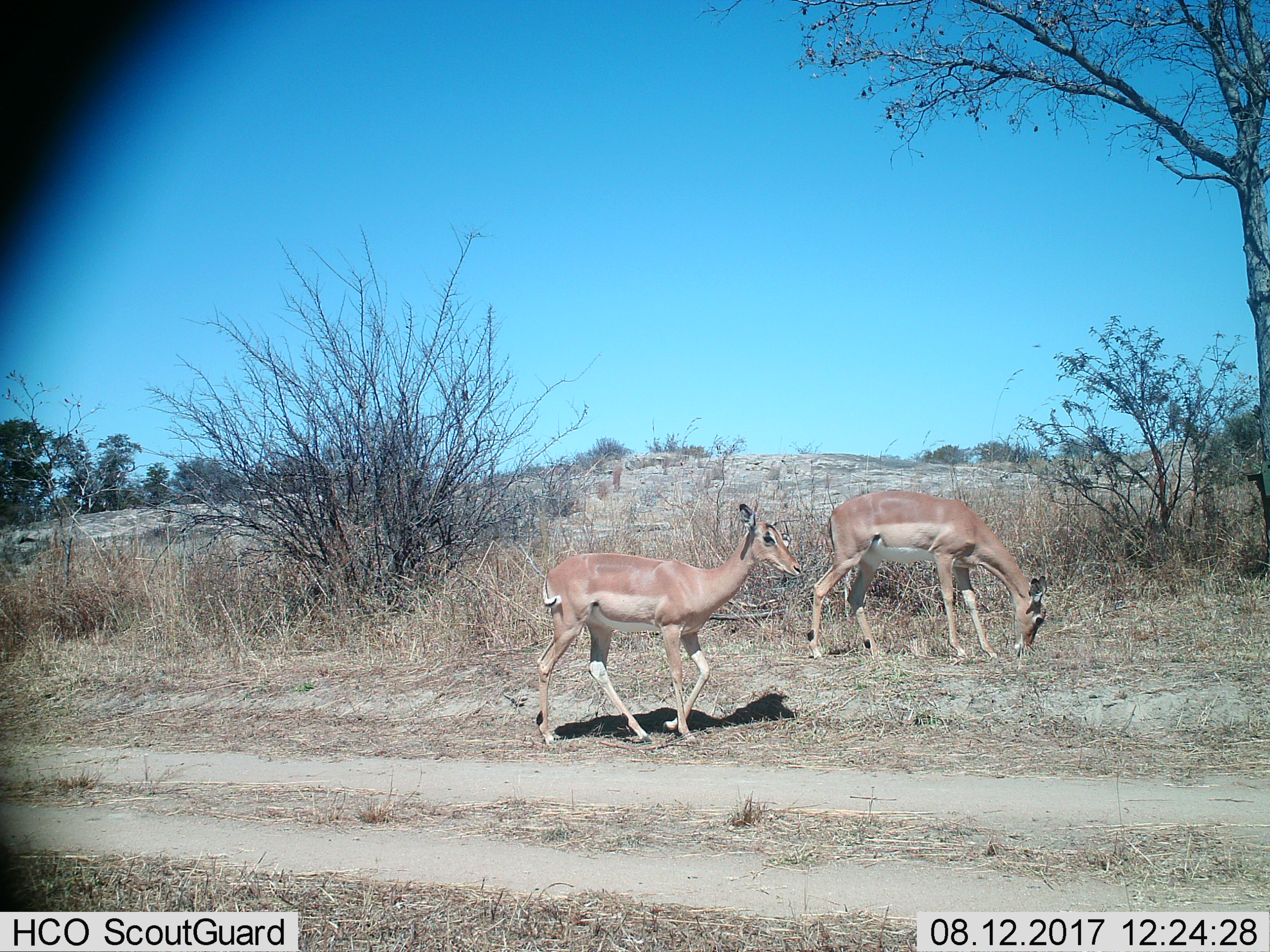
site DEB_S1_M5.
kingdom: Animalia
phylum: Chordata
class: Mammalia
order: Artiodactyla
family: Bovidae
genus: Aepyceros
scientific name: Aepyceros melampus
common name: impala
Impala (Aepyceros melampus), count 2. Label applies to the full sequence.